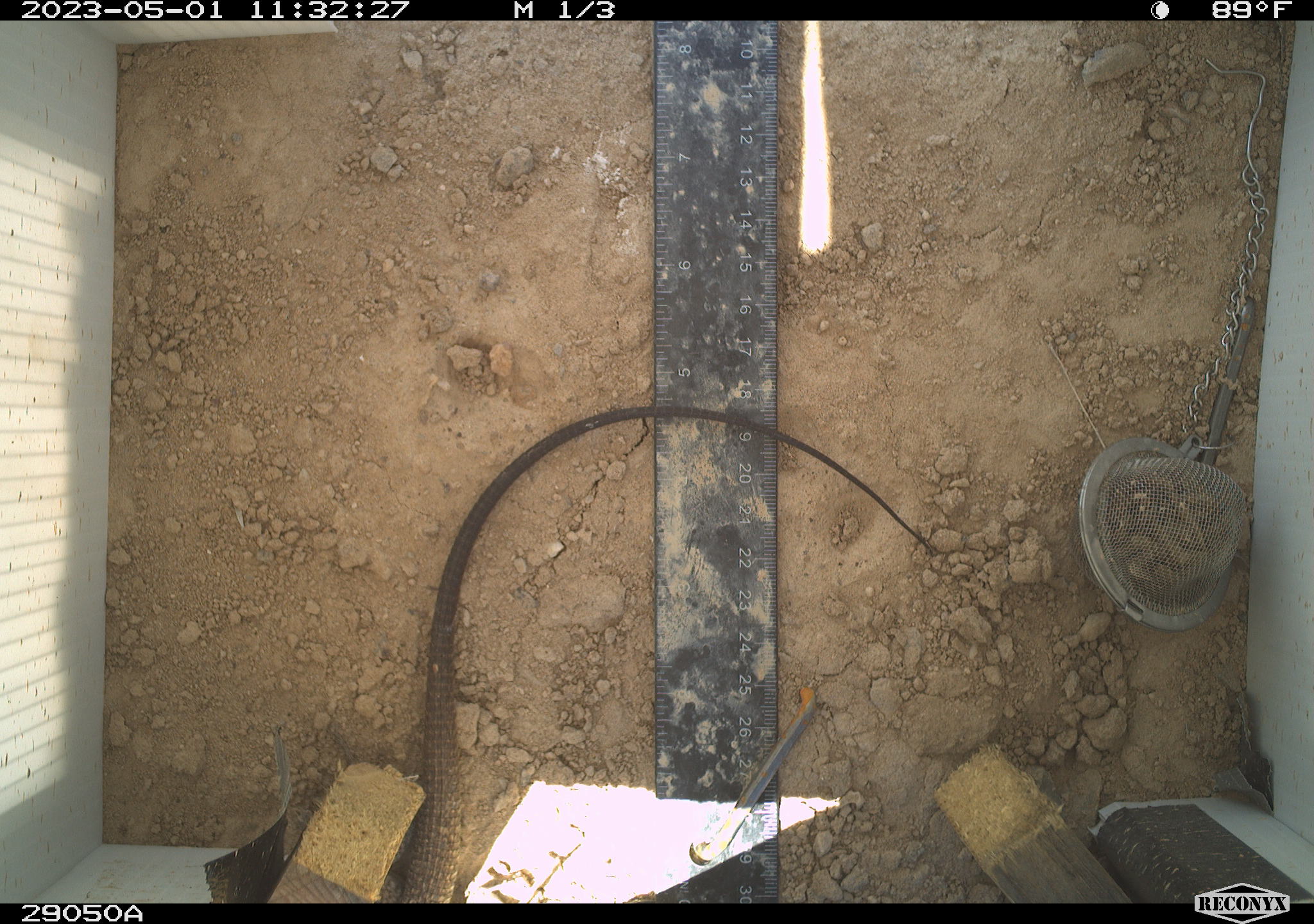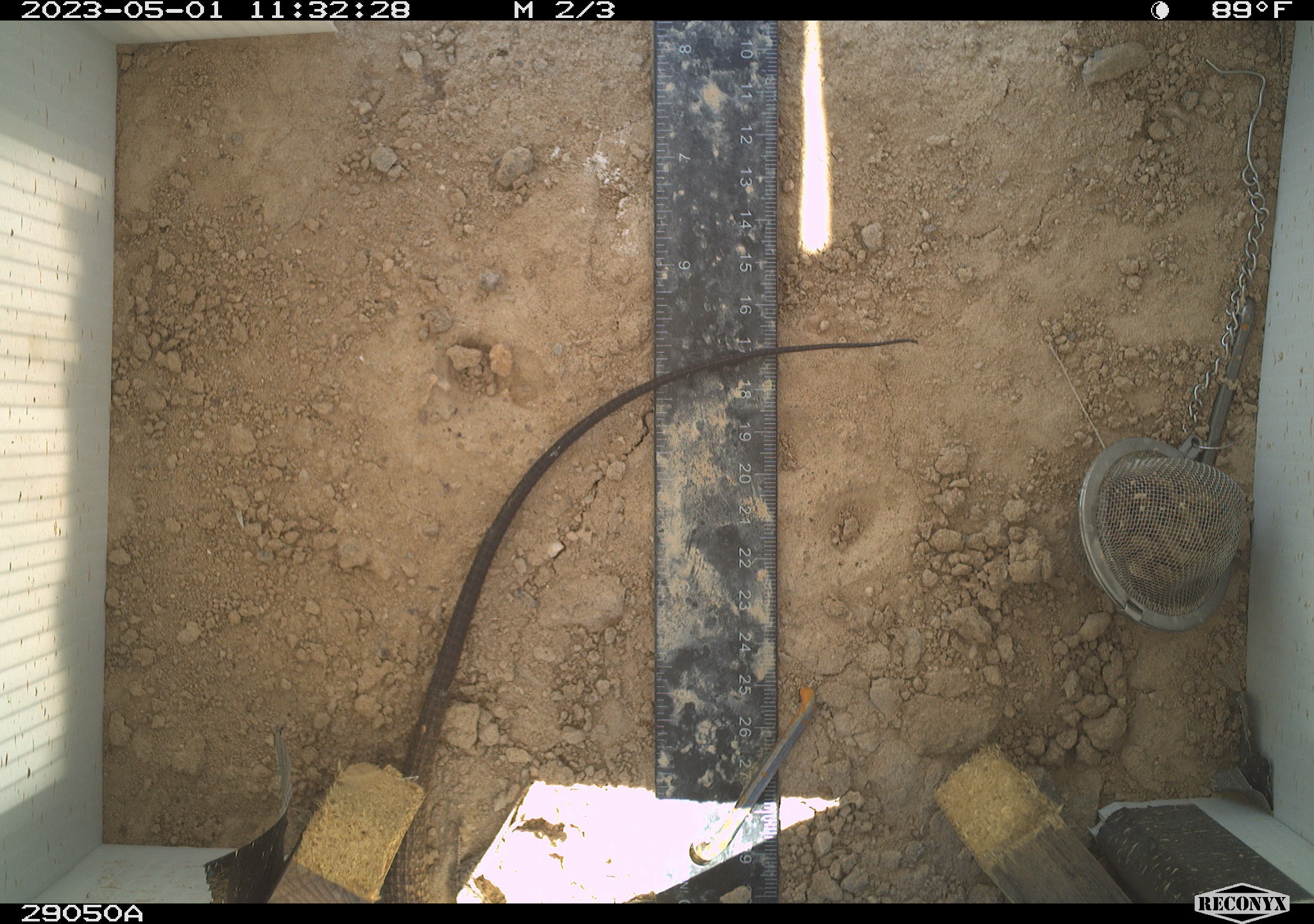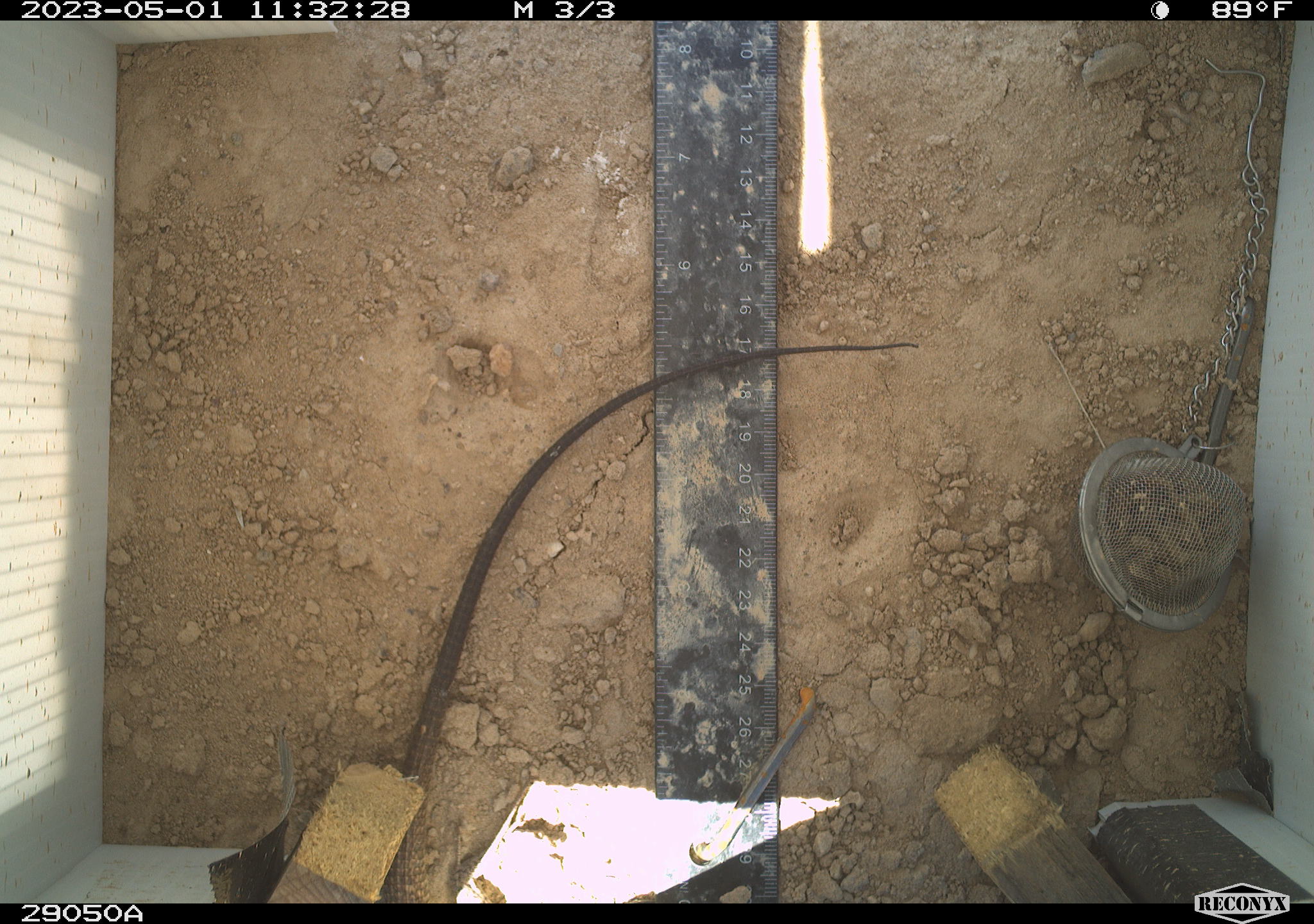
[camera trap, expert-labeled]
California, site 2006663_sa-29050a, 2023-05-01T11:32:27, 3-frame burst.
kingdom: Animalia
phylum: Chordata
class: Reptilia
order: Squamata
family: Teiidae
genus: Aspidoscelis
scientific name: Aspidoscelis tigris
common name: western whiptail